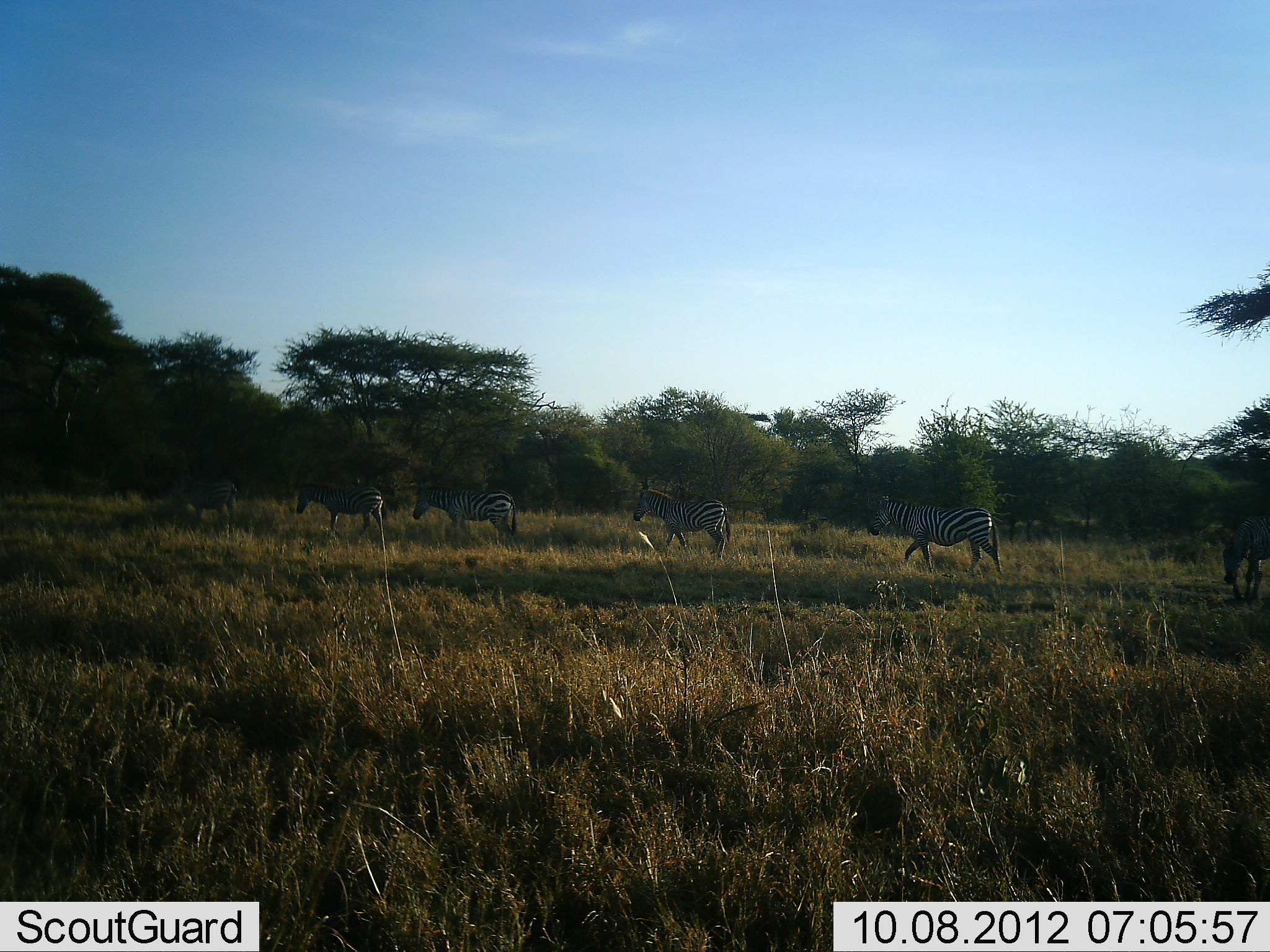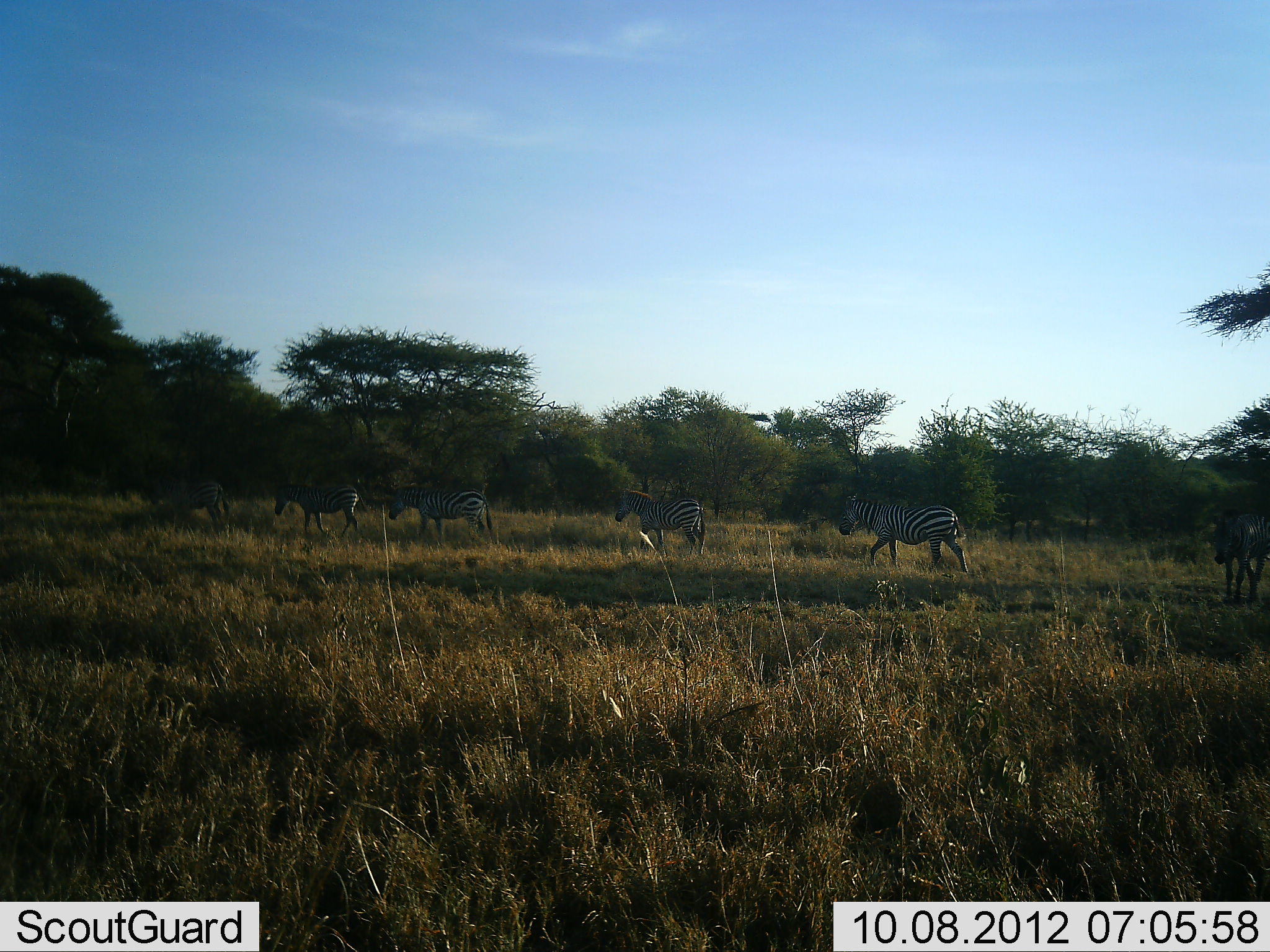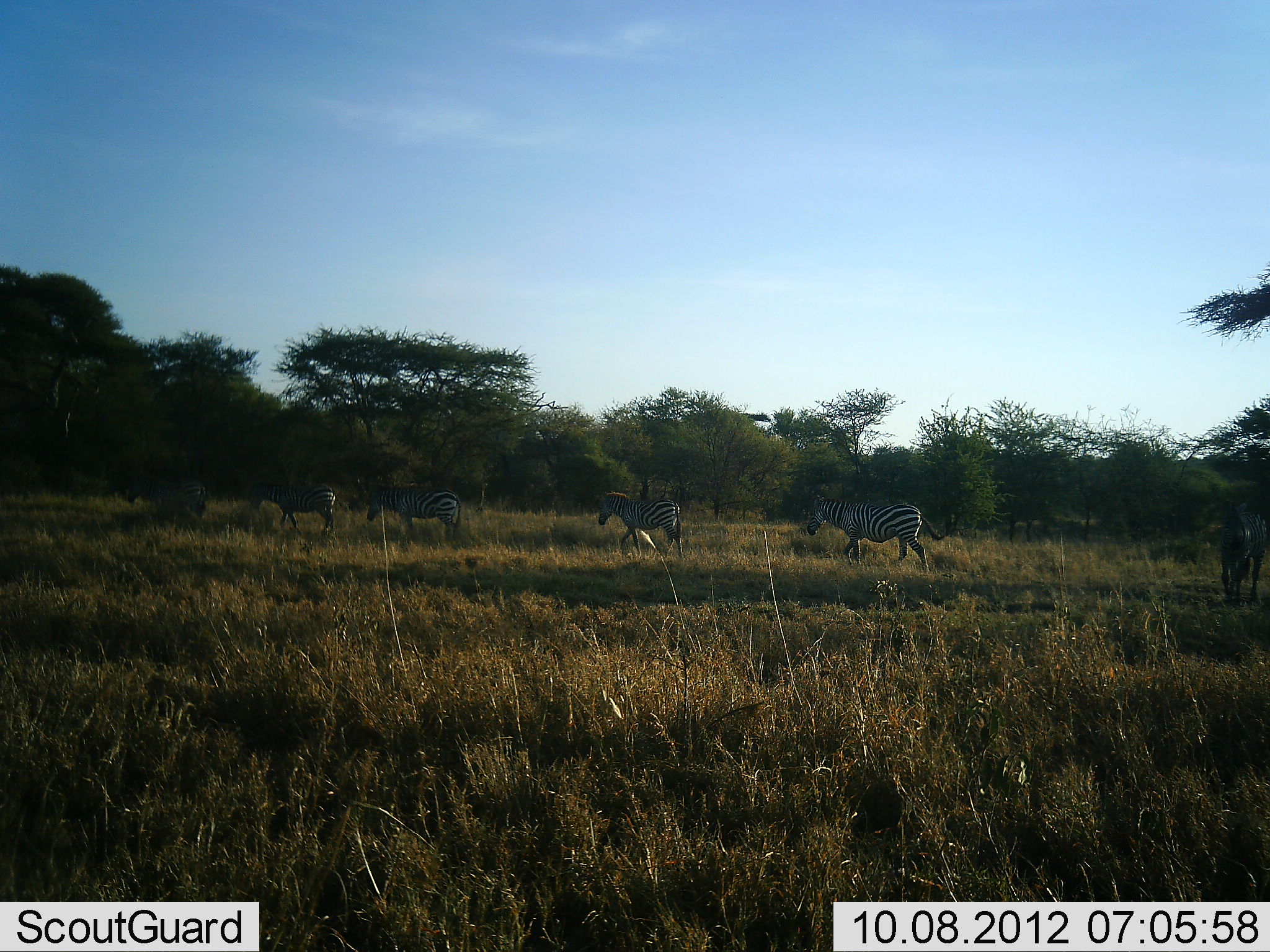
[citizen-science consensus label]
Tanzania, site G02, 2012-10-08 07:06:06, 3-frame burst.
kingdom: Animalia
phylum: Chordata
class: Mammalia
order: Perissodactyla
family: Equidae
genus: Equus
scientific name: Equus quagga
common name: plains zebra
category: zebra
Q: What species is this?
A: Zebra (plains zebra) (Equus quagga).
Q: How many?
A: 6.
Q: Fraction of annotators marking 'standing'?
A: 9%.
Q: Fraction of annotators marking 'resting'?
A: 0%.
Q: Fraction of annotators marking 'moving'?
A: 100%.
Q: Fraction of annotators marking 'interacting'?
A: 9%.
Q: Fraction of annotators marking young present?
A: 0%.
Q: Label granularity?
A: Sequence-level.